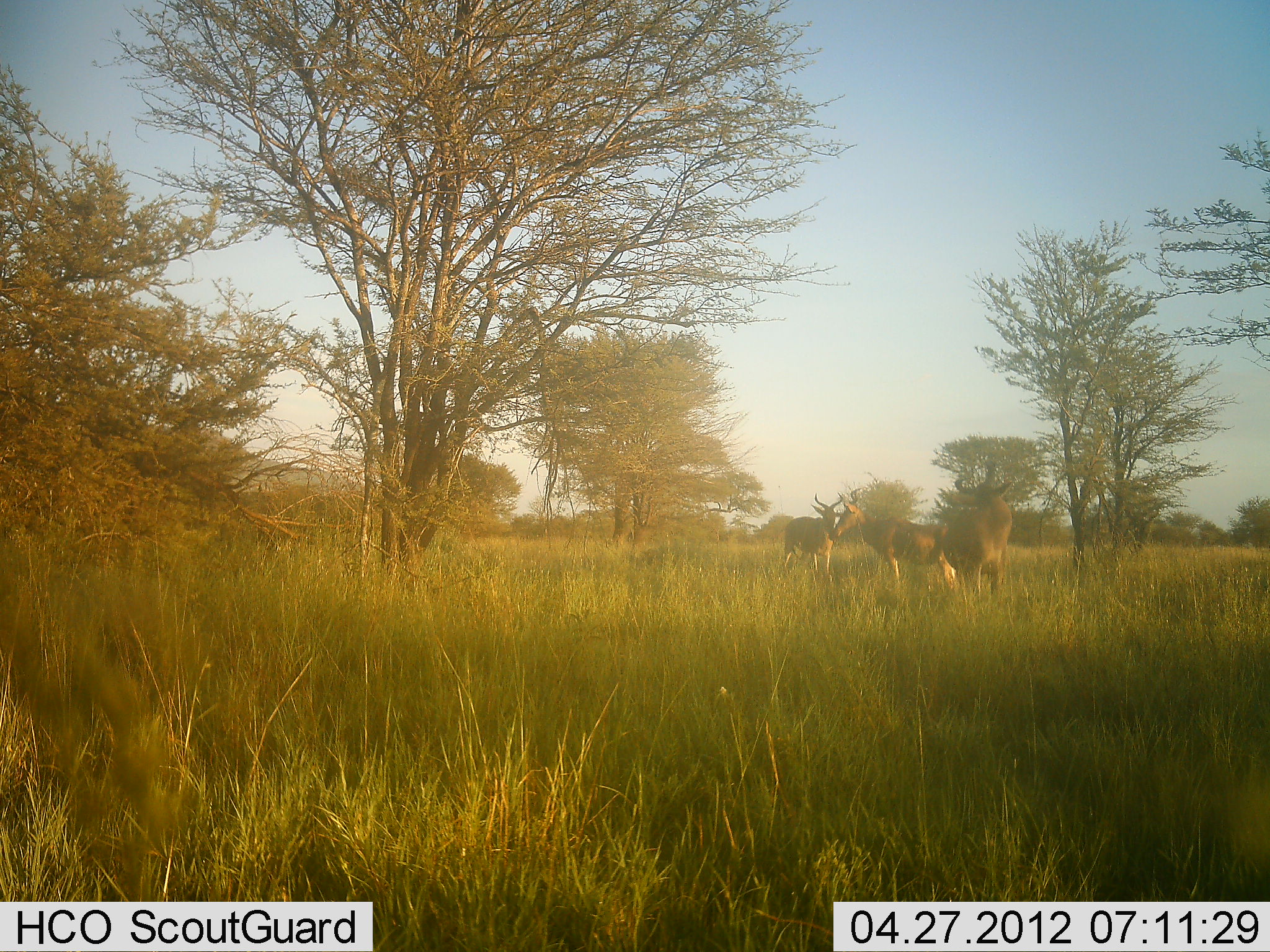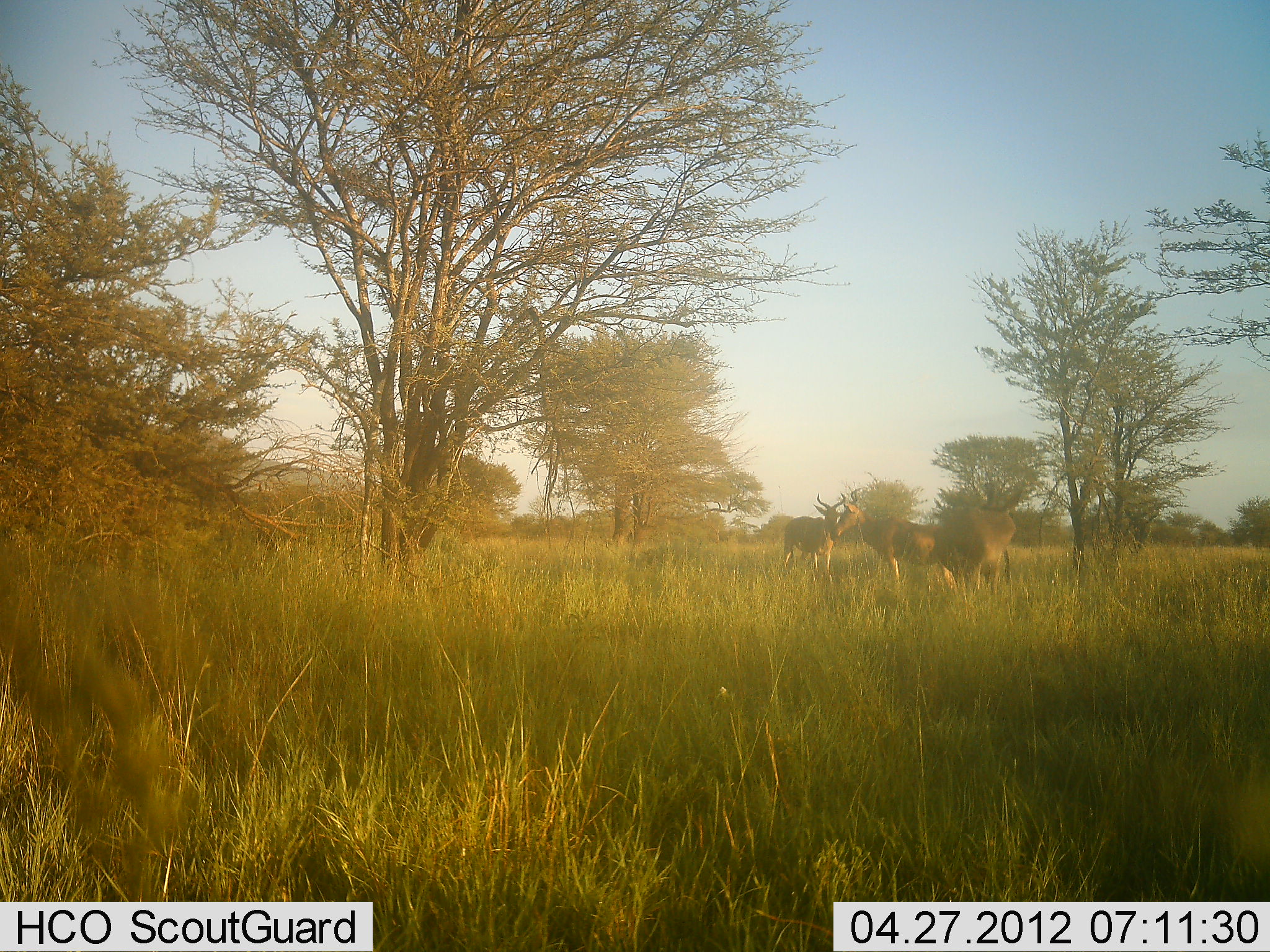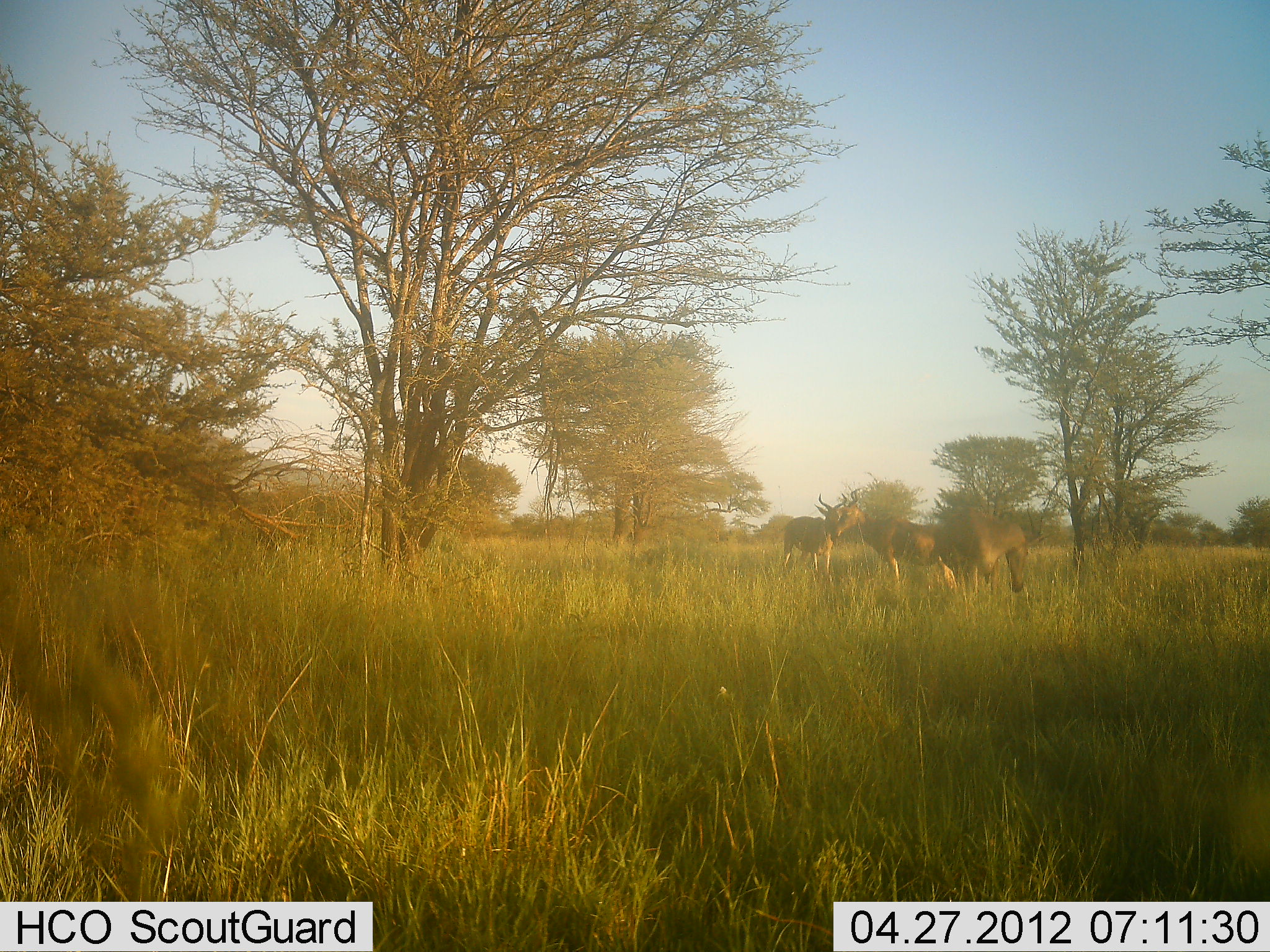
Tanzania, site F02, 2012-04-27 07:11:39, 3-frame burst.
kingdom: Animalia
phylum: Chordata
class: Mammalia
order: Artiodactyla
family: Bovidae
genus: Alcelaphus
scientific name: Alcelaphus buselaphus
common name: hartebeest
Hartebeest (Alcelaphus buselaphus), count 3. Behavior (volunteer vote fractions): standing 96%, resting 0%, moving 4%, interacting 0%. Young present (vote fraction): 0%. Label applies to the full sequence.